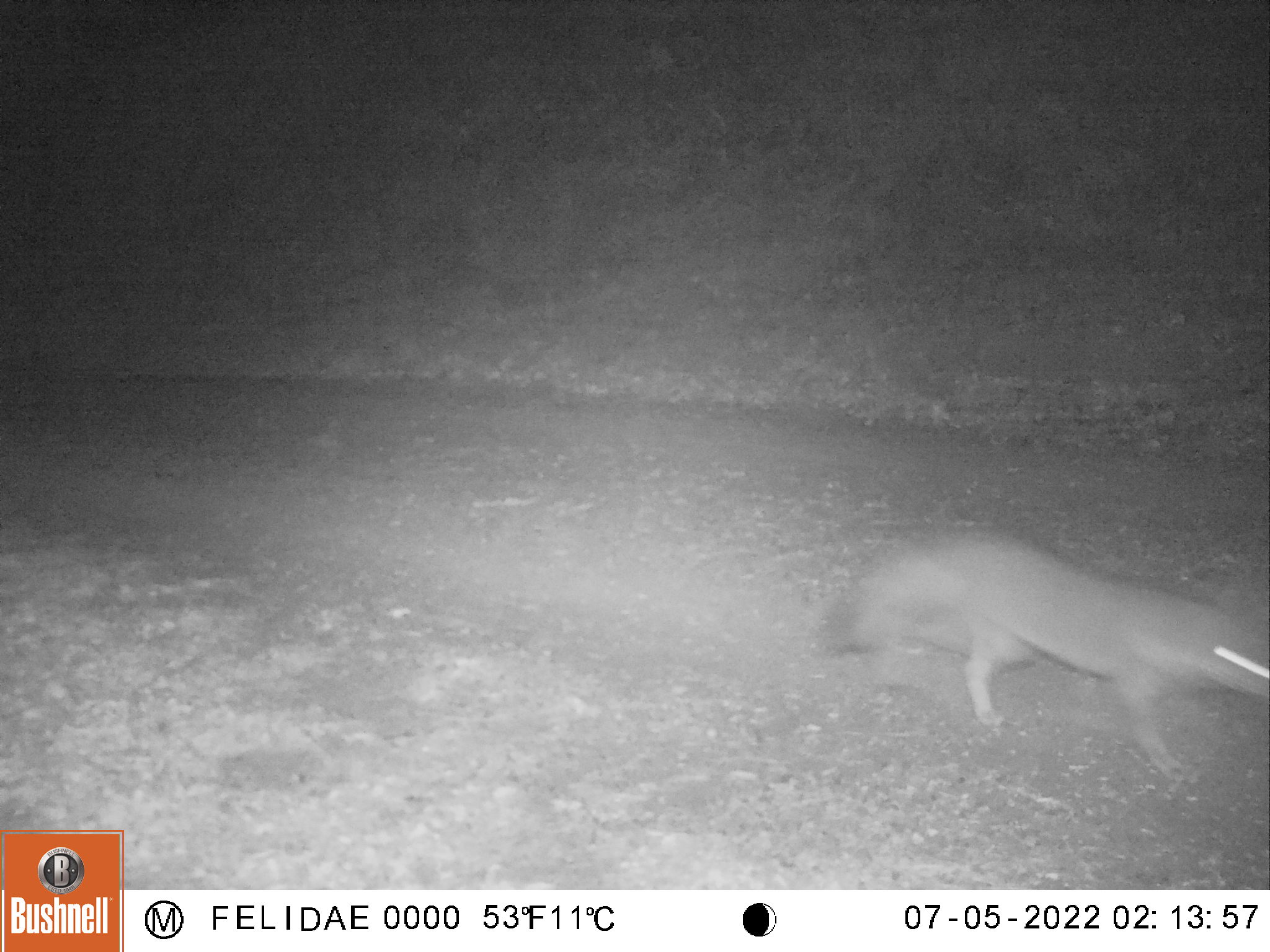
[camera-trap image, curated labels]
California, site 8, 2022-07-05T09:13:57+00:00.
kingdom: Animalia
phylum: Chordata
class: Mammalia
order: Carnivora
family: Canidae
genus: Urocyon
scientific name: Urocyon cinereoargenteus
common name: gray fox